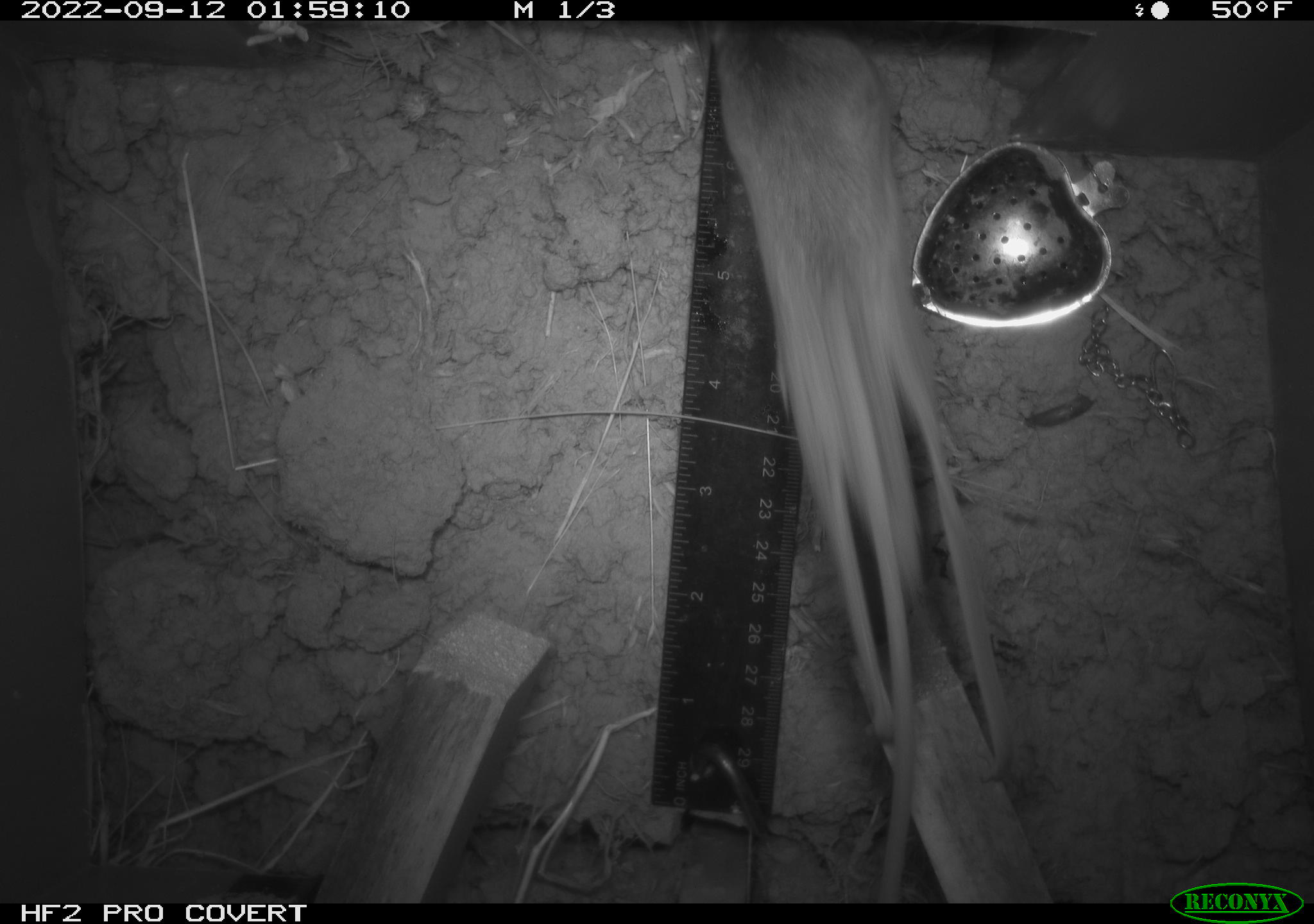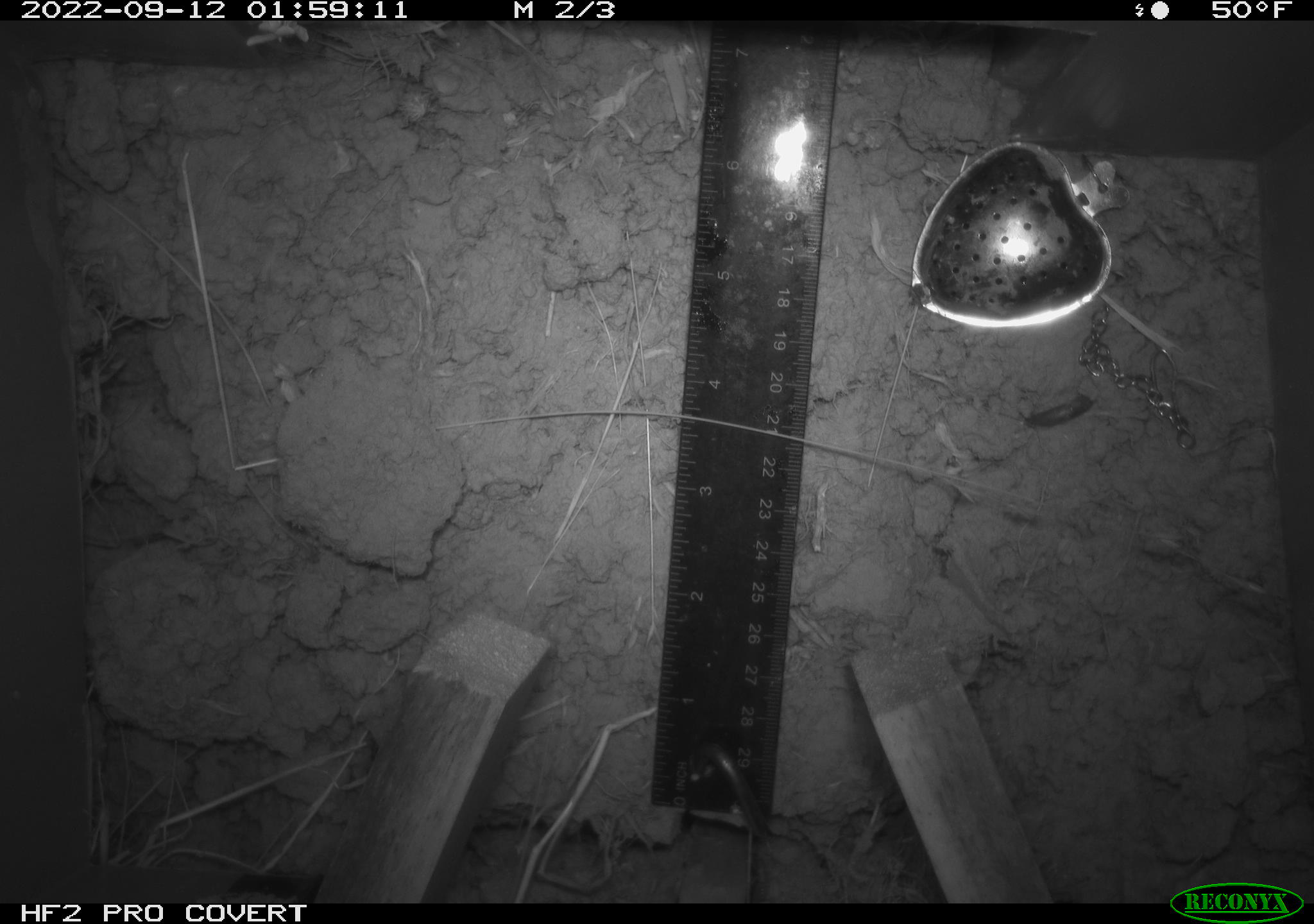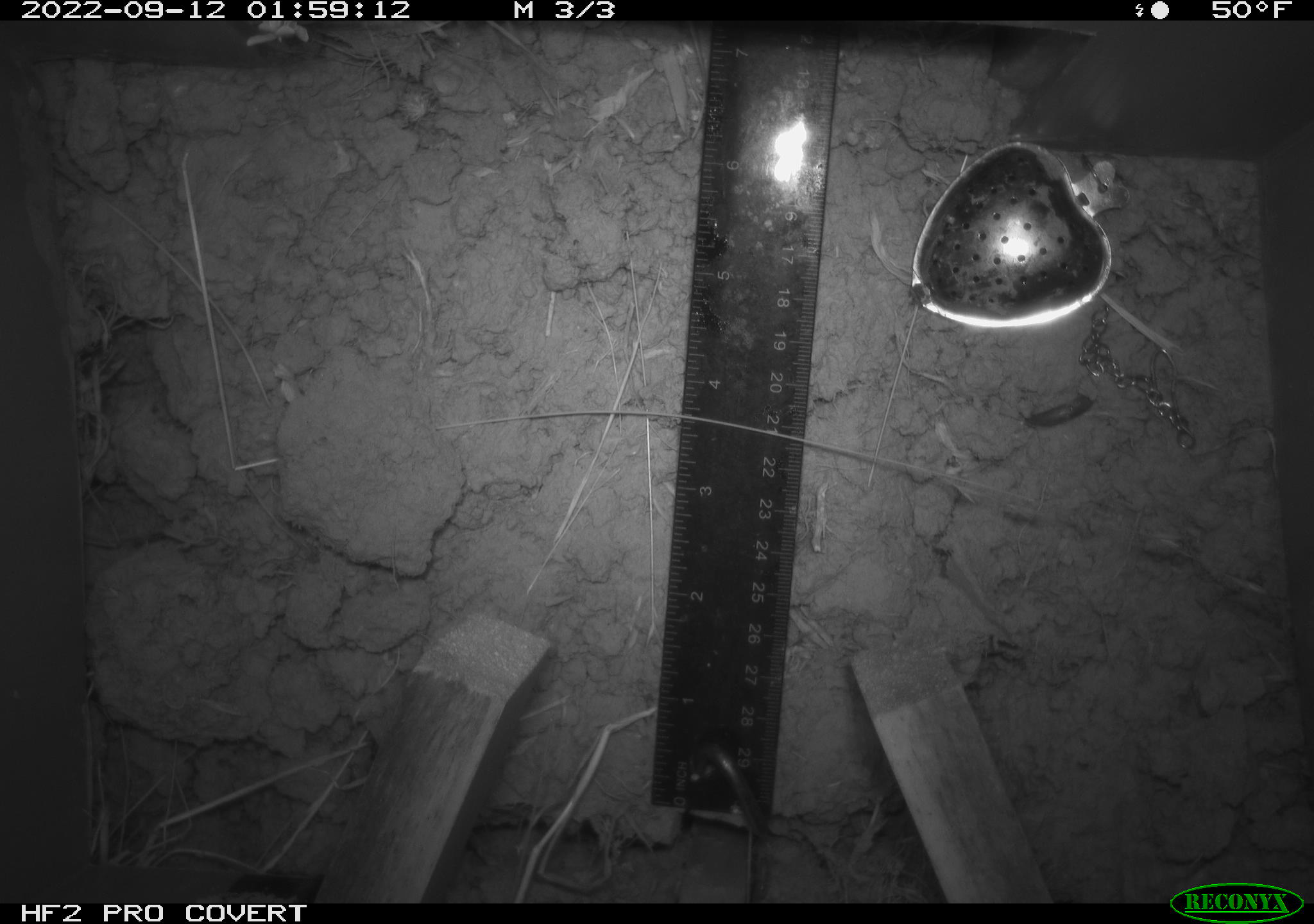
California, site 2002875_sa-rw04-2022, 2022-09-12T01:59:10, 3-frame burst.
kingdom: Animalia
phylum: Chordata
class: Mammalia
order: Rodentia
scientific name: Rodentia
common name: mouse species